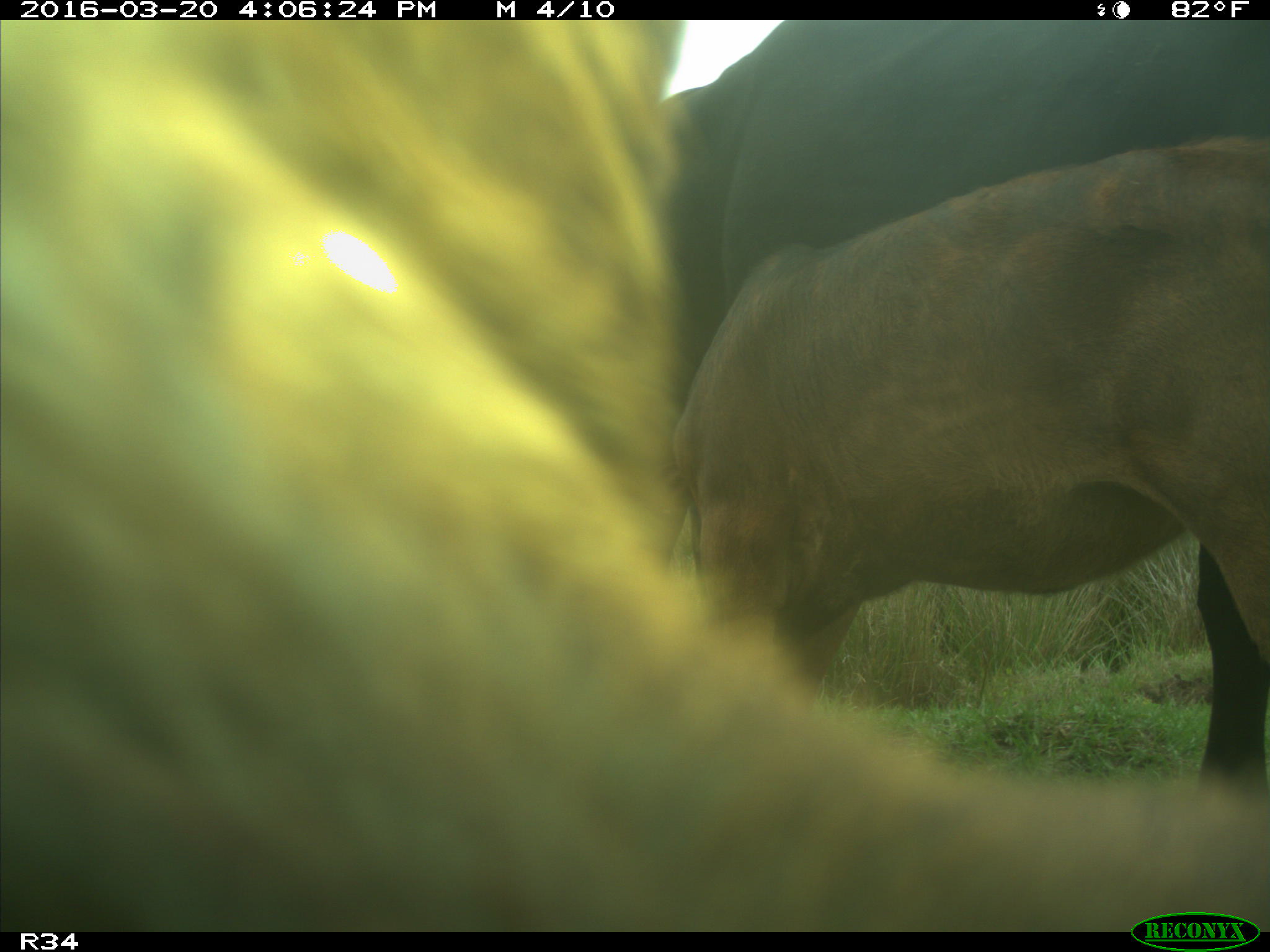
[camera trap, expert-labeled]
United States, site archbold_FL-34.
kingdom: Animalia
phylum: Chordata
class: Mammalia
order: Artiodactyla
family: Bovidae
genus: Bos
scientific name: Bos taurus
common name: domestic cow